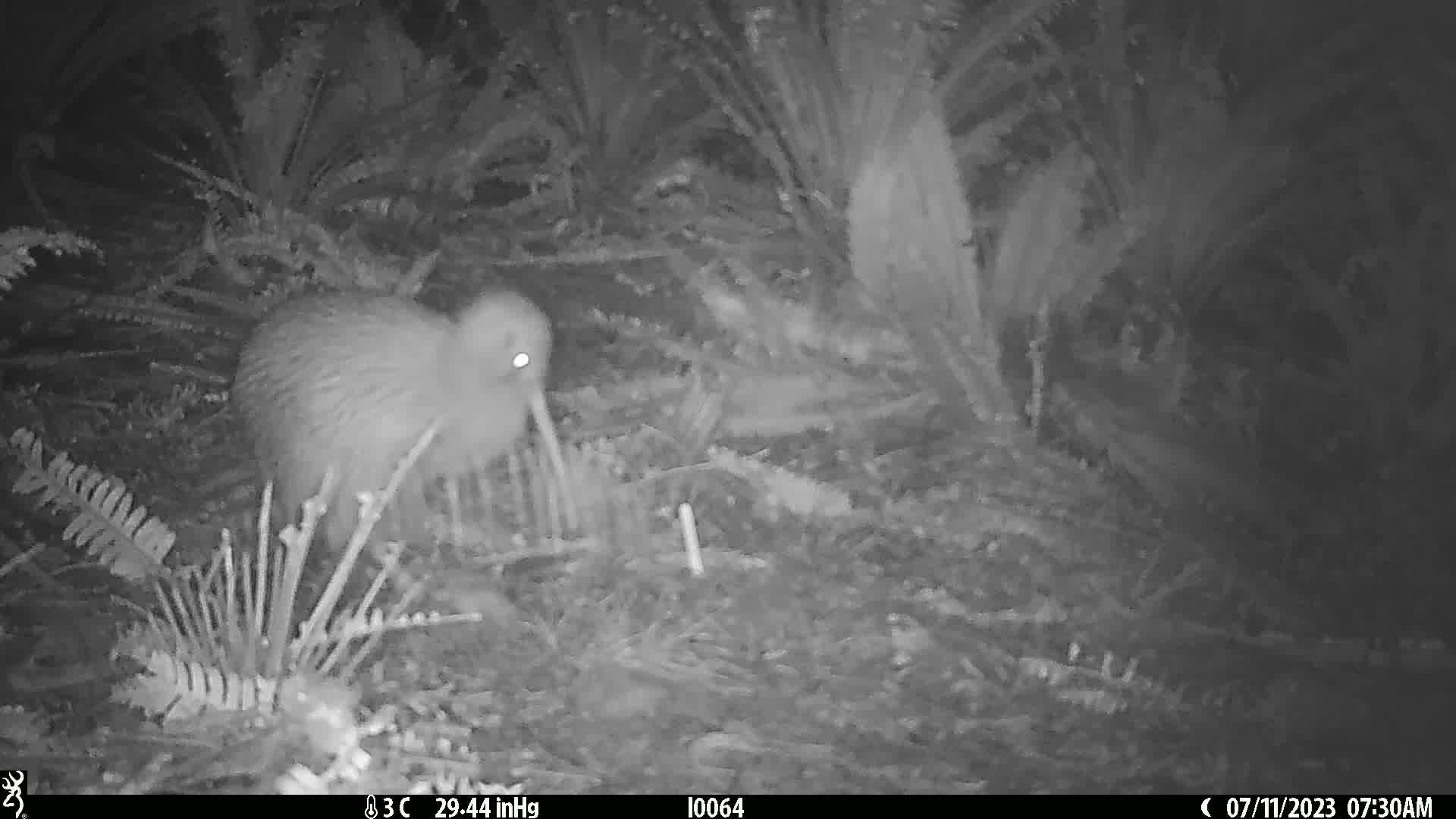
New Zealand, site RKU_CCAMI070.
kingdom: Animalia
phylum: Chordata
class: Aves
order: Apterygiformes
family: Apterygidae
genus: Apteryx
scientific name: Apteryx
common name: kiwi